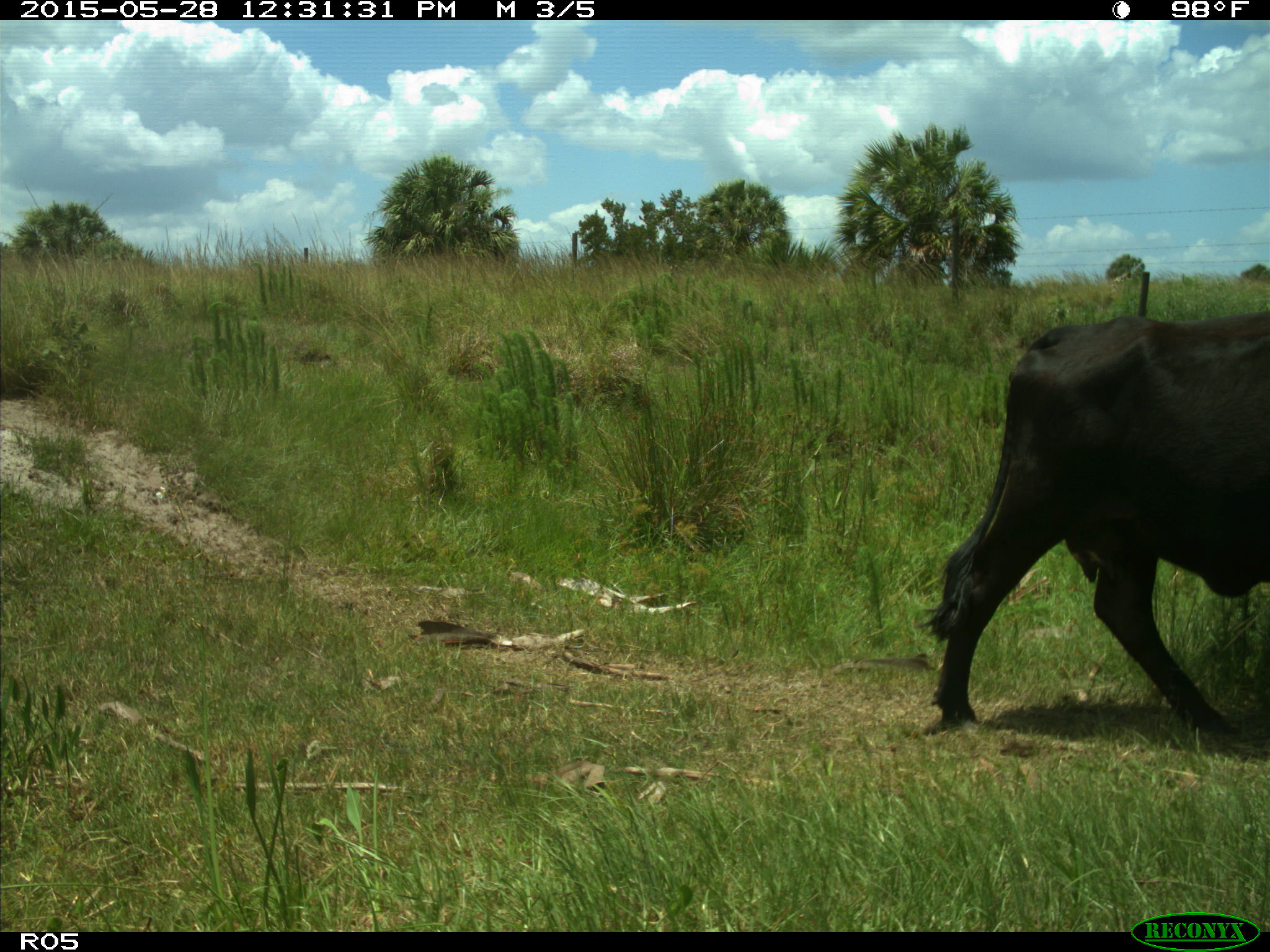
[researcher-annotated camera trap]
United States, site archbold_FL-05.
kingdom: Animalia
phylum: Chordata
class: Mammalia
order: Artiodactyla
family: Bovidae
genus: Bos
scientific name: Bos taurus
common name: domestic cow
Bos taurus (domestic cow).